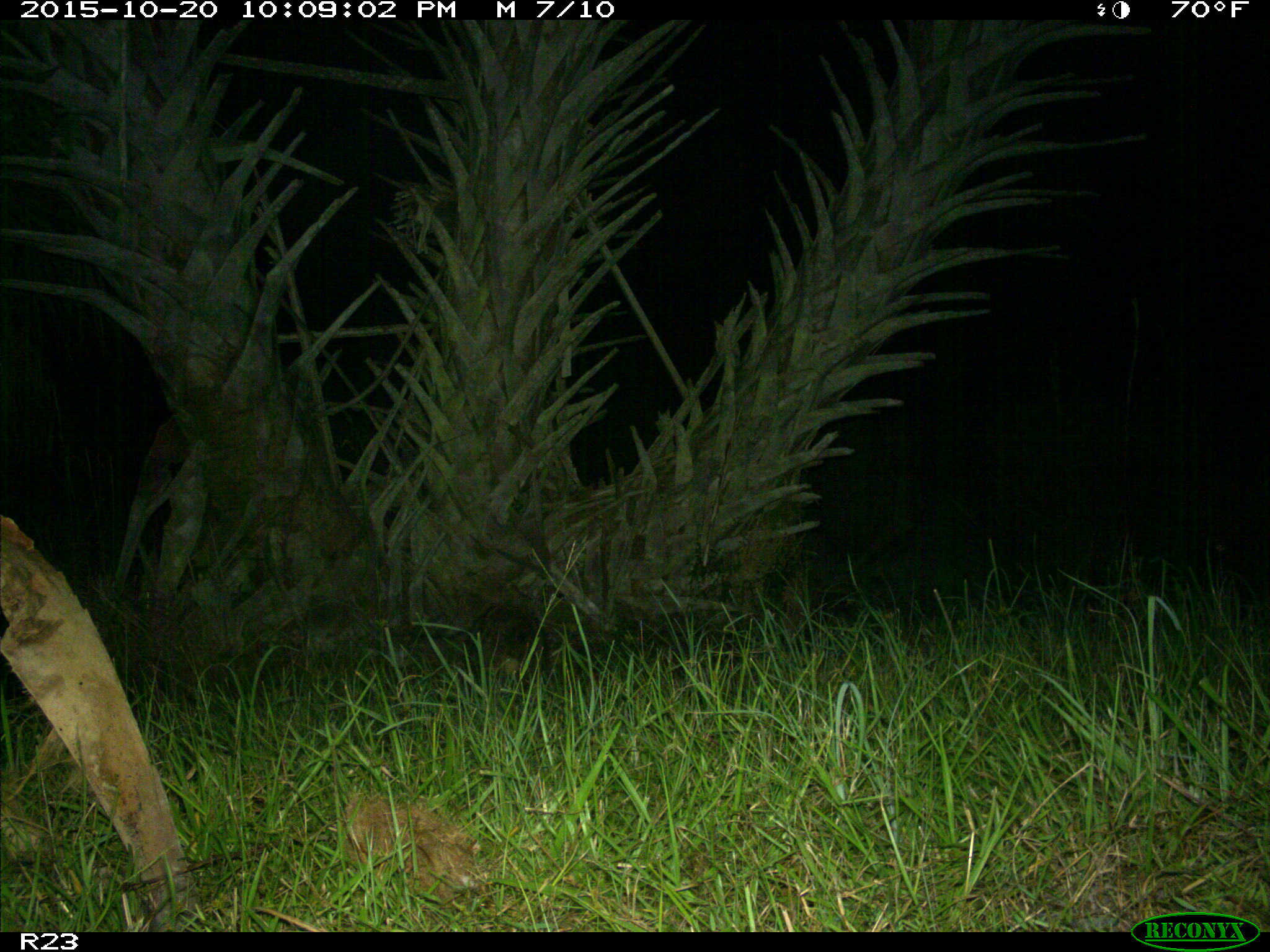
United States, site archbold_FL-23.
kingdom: Animalia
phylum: Chordata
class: Mammalia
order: Carnivora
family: Procyonidae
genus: Procyon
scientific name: Procyon lotor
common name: common raccoon